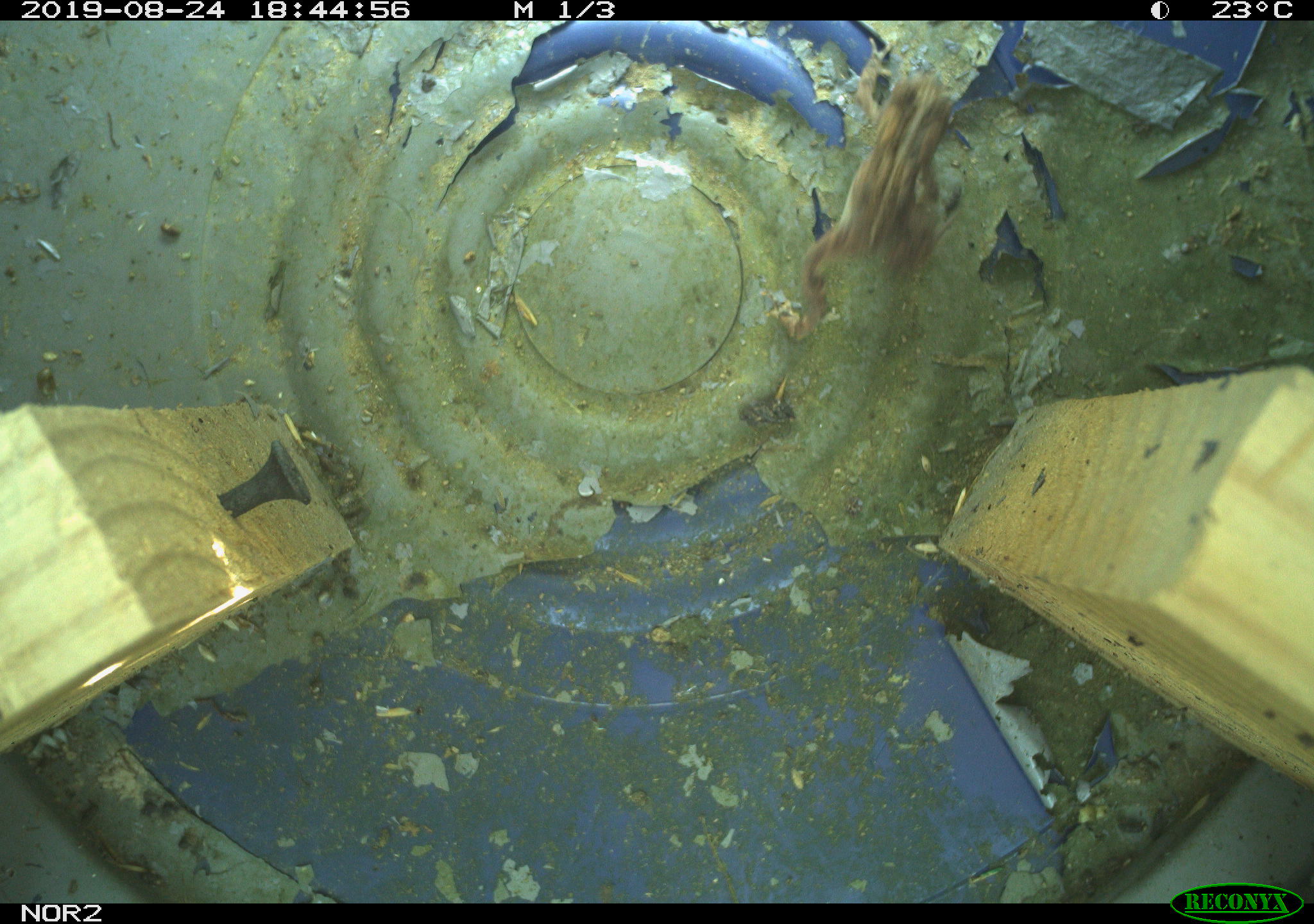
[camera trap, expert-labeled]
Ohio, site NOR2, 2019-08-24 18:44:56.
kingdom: Animalia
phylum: Chordata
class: Amphibia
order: Anura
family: Bufonidae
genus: Anaxyrus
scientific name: Anaxyrus americanus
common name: american toad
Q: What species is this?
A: American toad (Anaxyrus americanus).